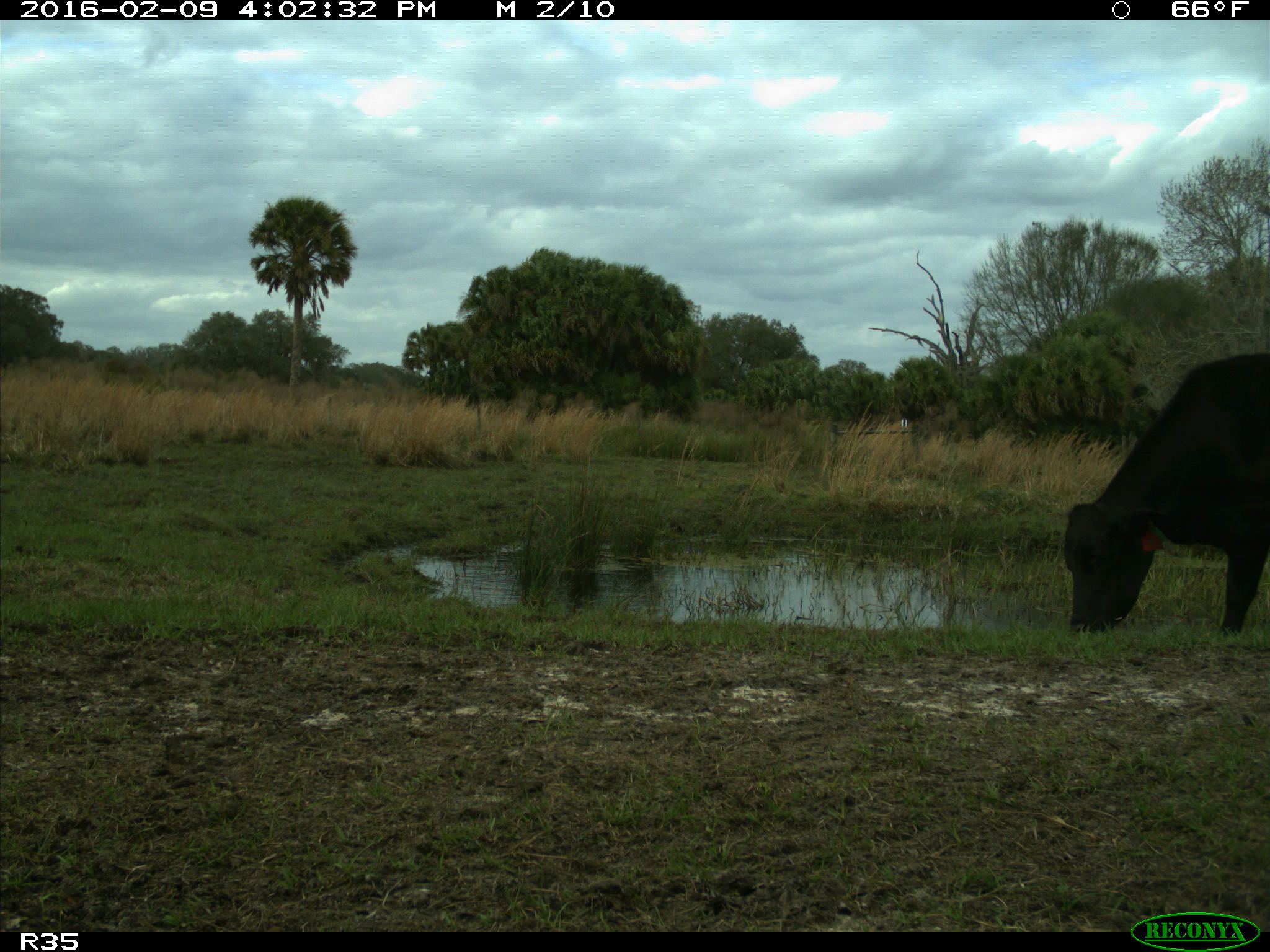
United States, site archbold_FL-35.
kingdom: Animalia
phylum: Chordata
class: Mammalia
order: Artiodactyla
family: Bovidae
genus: Bos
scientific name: Bos taurus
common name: domestic cow